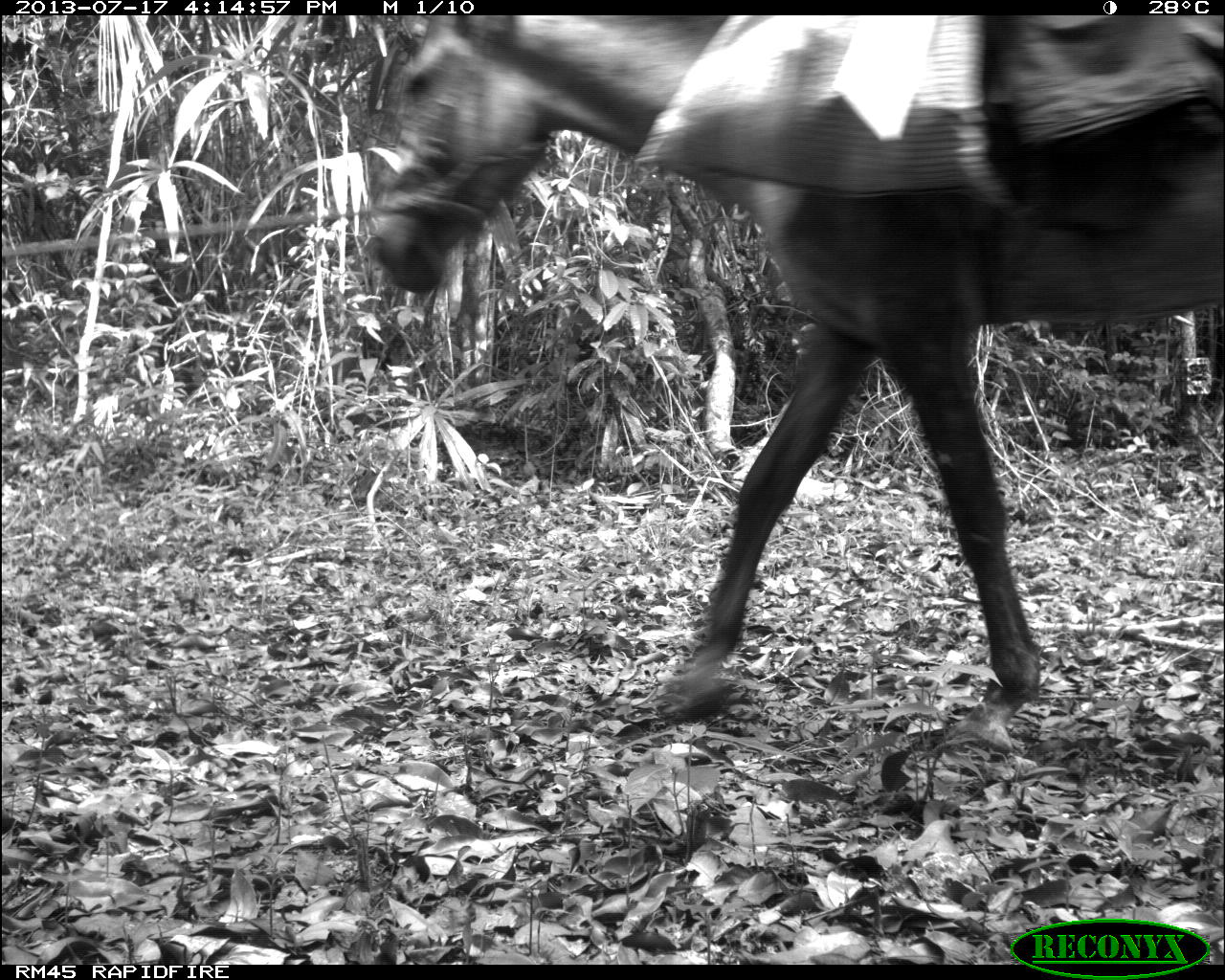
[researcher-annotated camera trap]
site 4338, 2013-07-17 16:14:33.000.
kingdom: Animalia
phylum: Chordata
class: Mammalia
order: Perissodactyla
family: Equidae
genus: Equus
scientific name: Equus ferus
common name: wild horse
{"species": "Equus ferus (wild horse)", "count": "1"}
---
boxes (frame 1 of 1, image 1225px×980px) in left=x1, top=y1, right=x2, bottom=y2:
equus ferus: left=361, top=14, right=1225, bottom=763